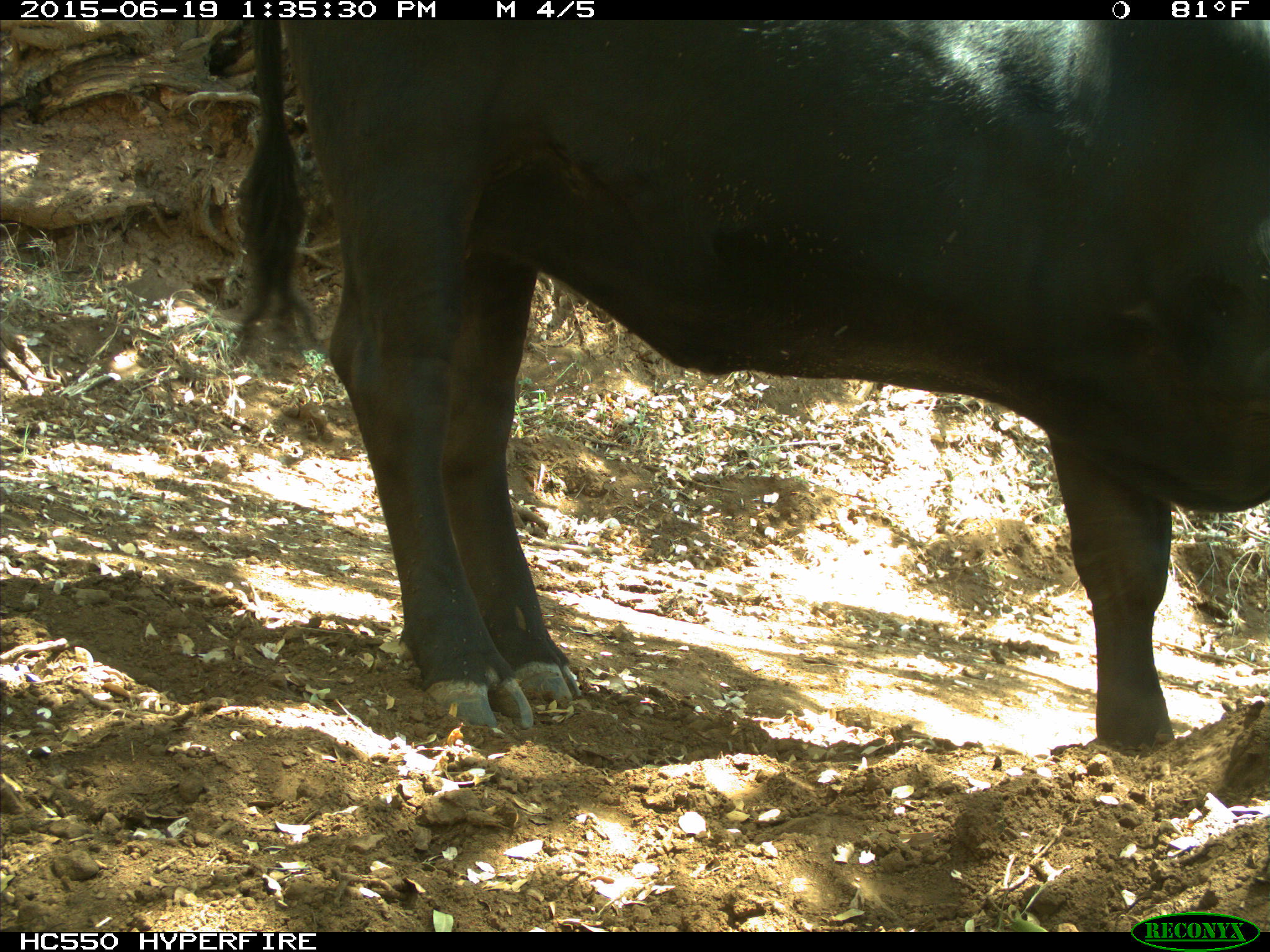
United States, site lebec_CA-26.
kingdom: Animalia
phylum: Chordata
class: Mammalia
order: Artiodactyla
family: Bovidae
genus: Bos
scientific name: Bos taurus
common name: domestic cow